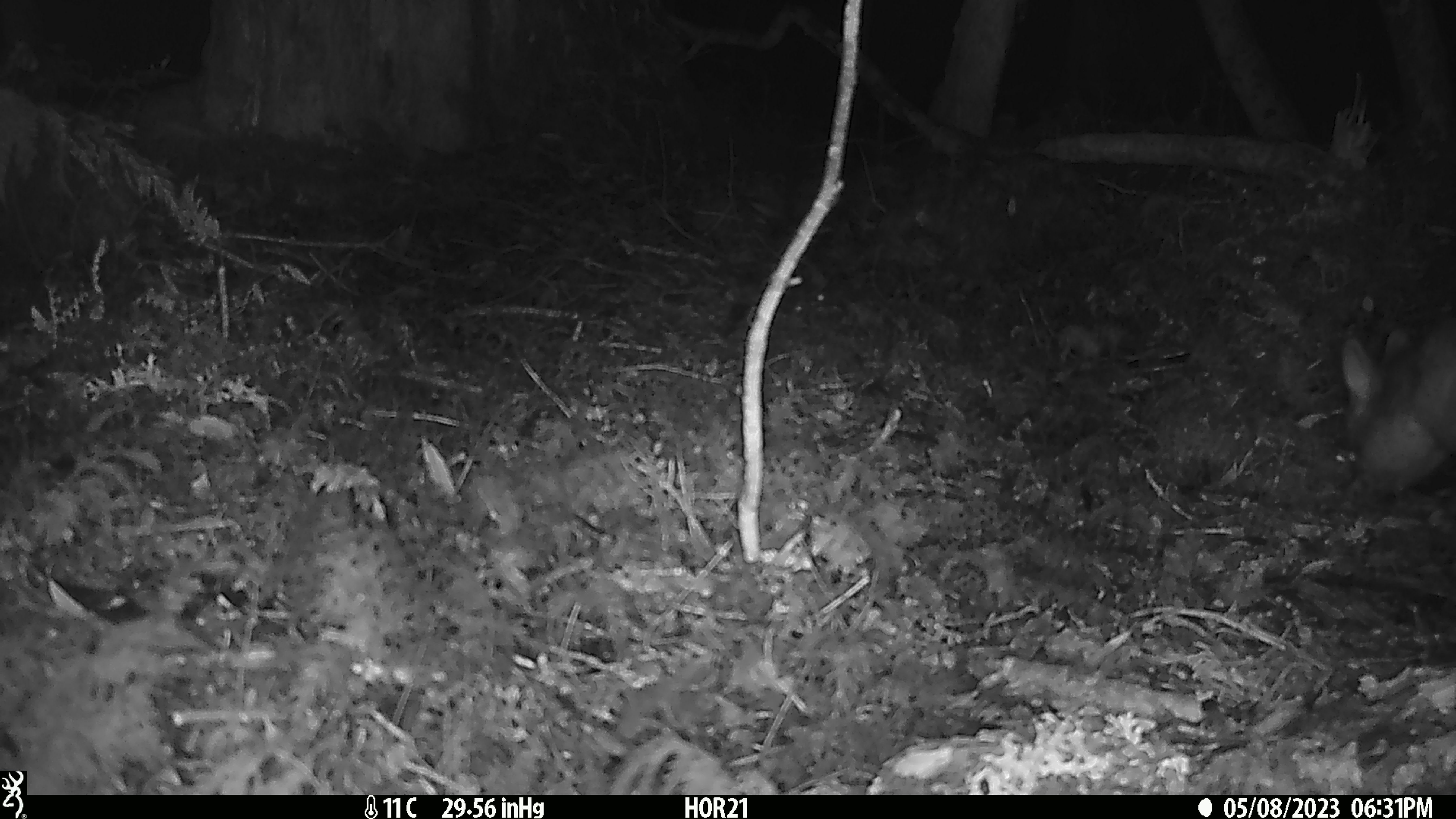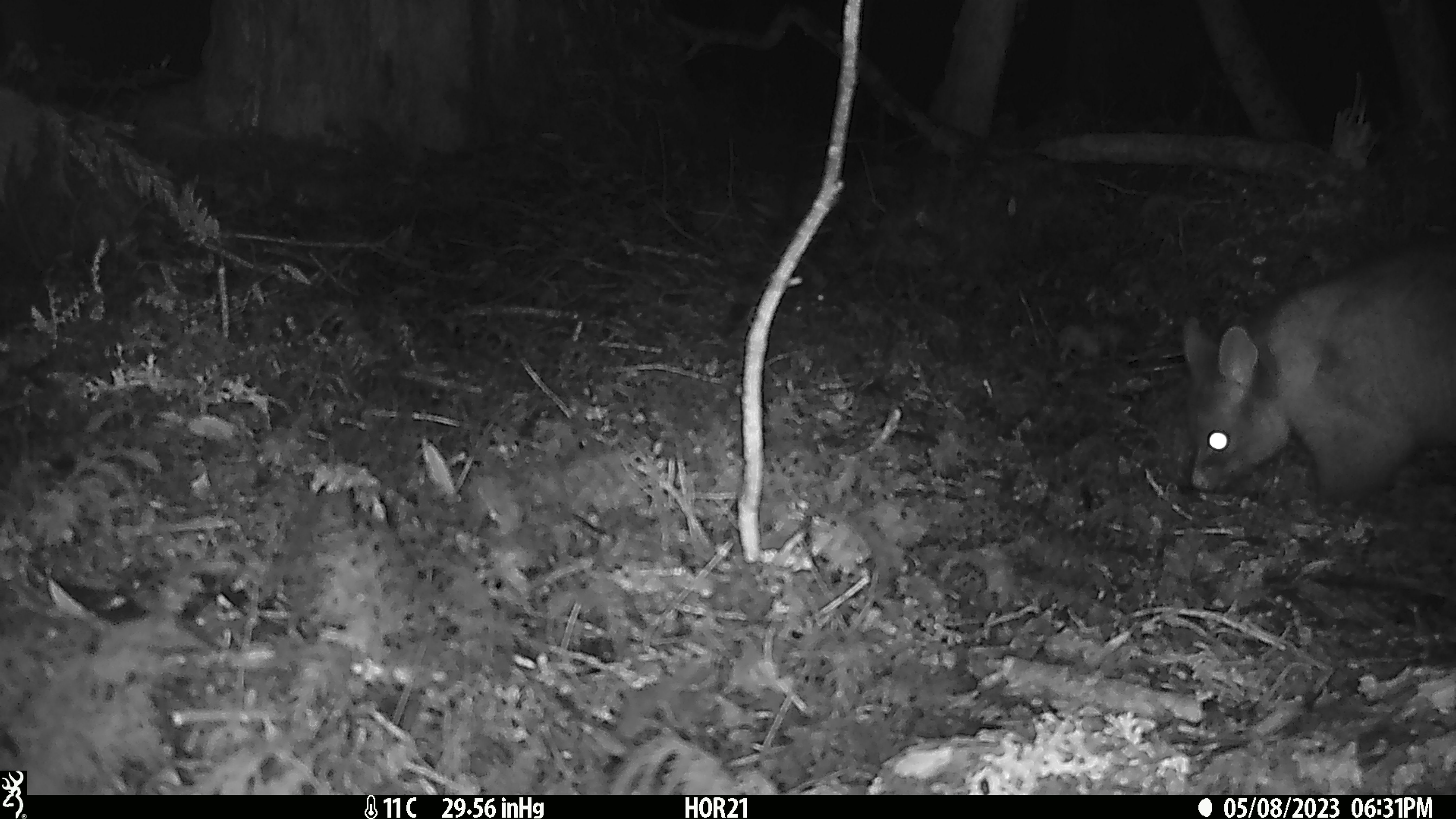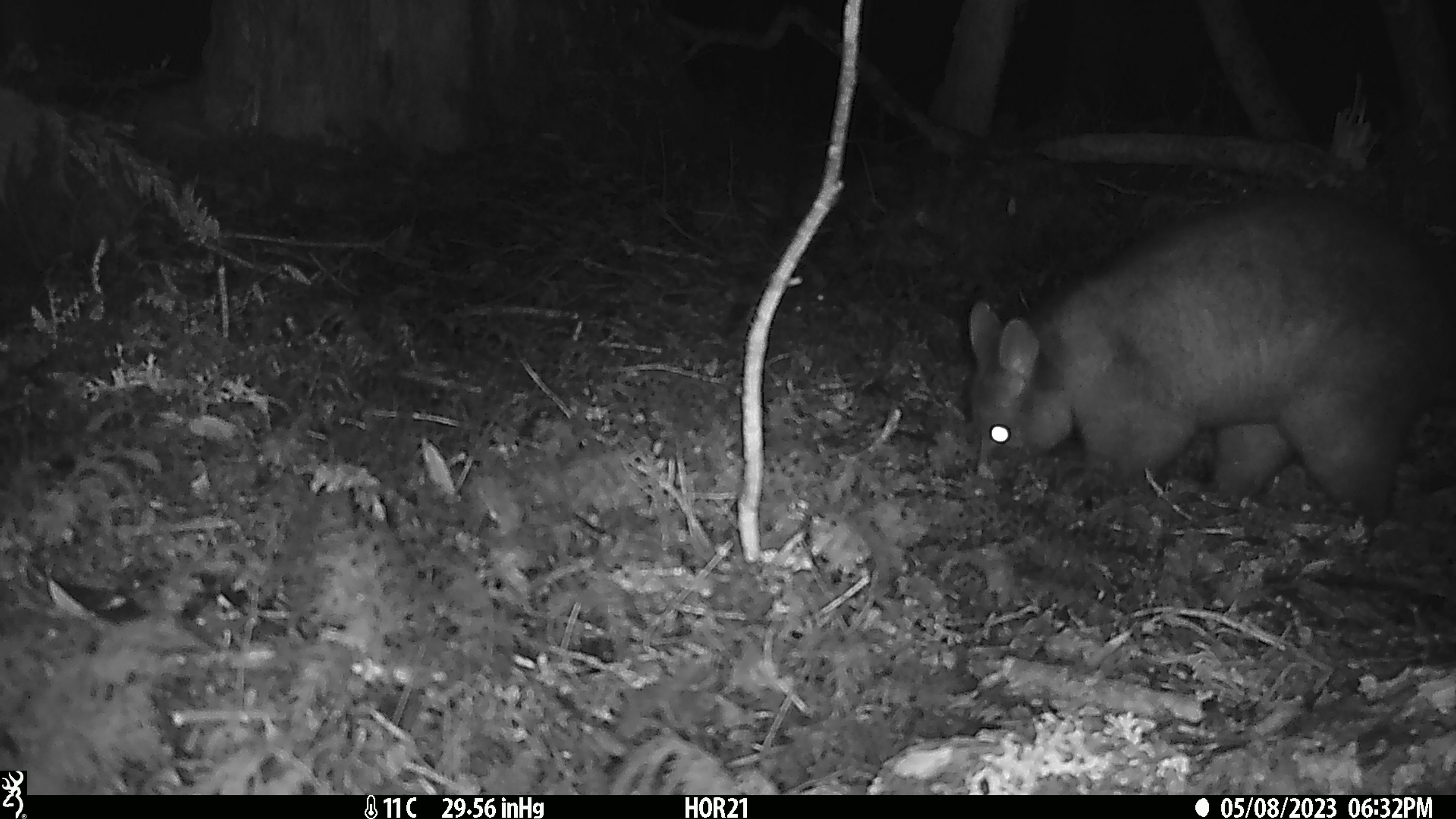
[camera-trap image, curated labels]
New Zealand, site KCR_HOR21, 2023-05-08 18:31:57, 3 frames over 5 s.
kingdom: Animalia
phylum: Chordata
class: Mammalia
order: Diprotodontia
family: Phalangeridae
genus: Trichosurus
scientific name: Trichosurus vulpecula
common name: common brushtail possum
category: possum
Possum (common brushtail possum) (Trichosurus vulpecula).